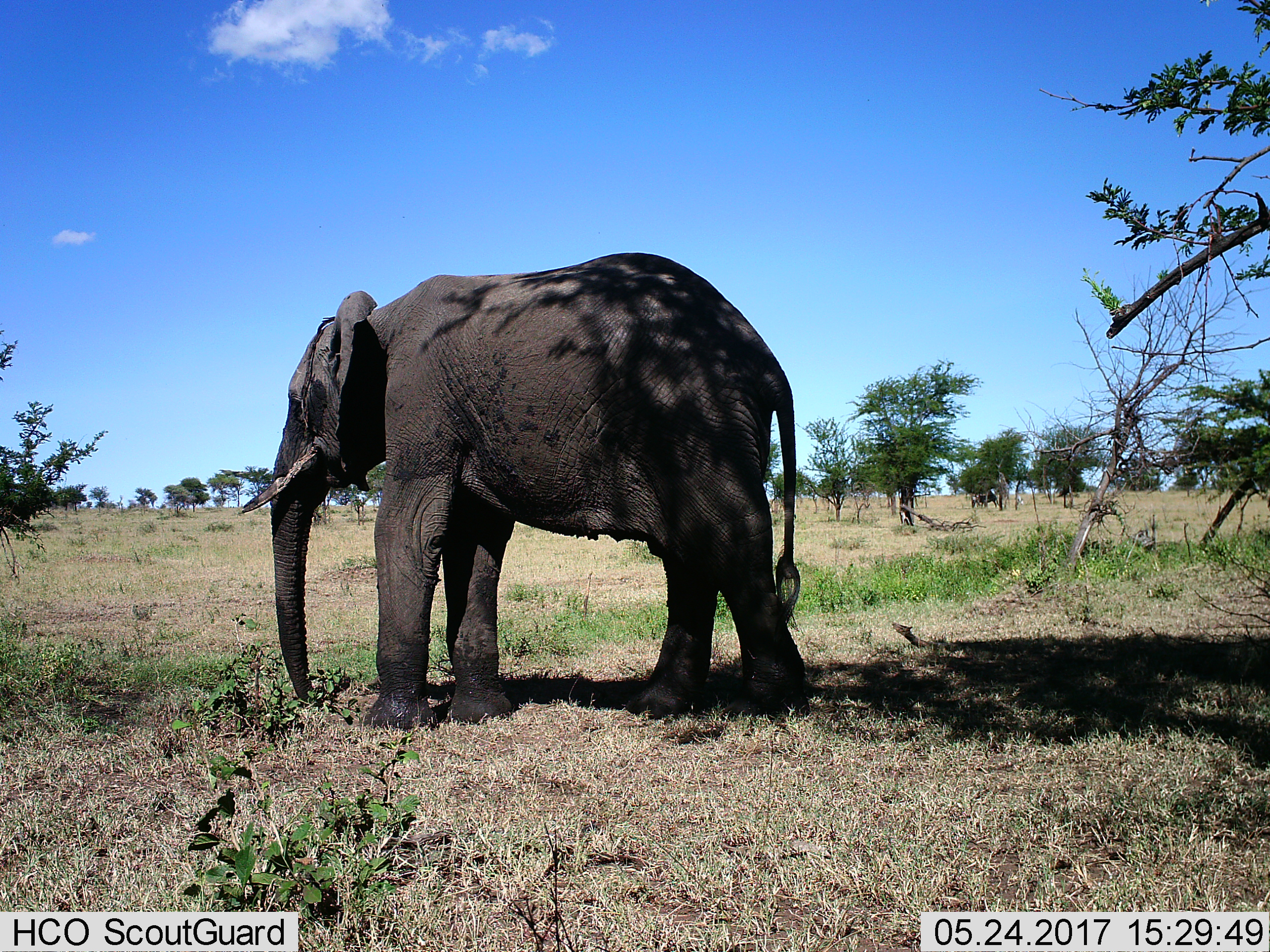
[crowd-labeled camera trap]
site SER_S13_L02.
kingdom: Animalia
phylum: Chordata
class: Mammalia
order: Proboscidea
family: Elephantidae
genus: Loxodonta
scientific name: Loxodonta africana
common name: african bush elephant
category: elephant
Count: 1.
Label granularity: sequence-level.